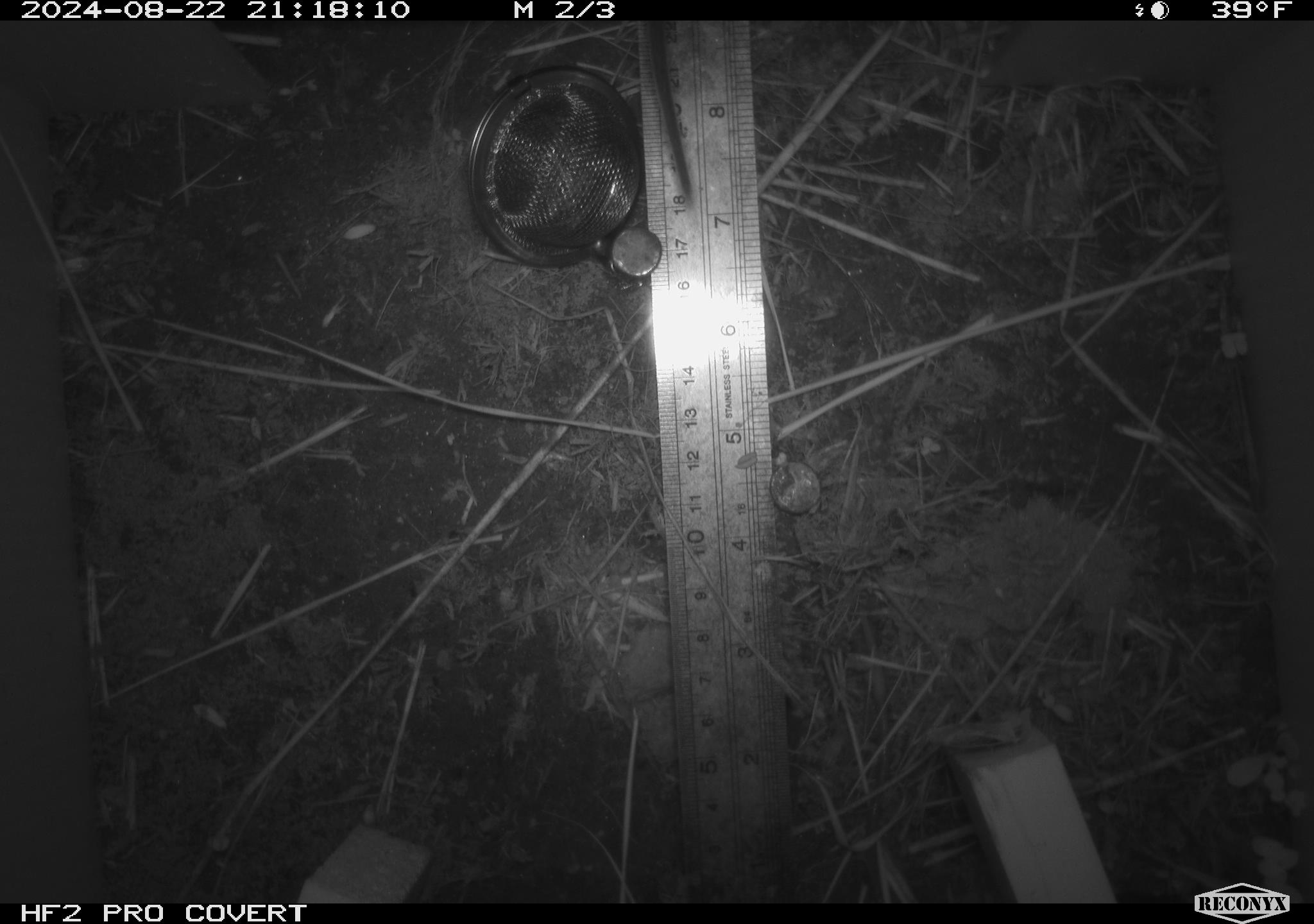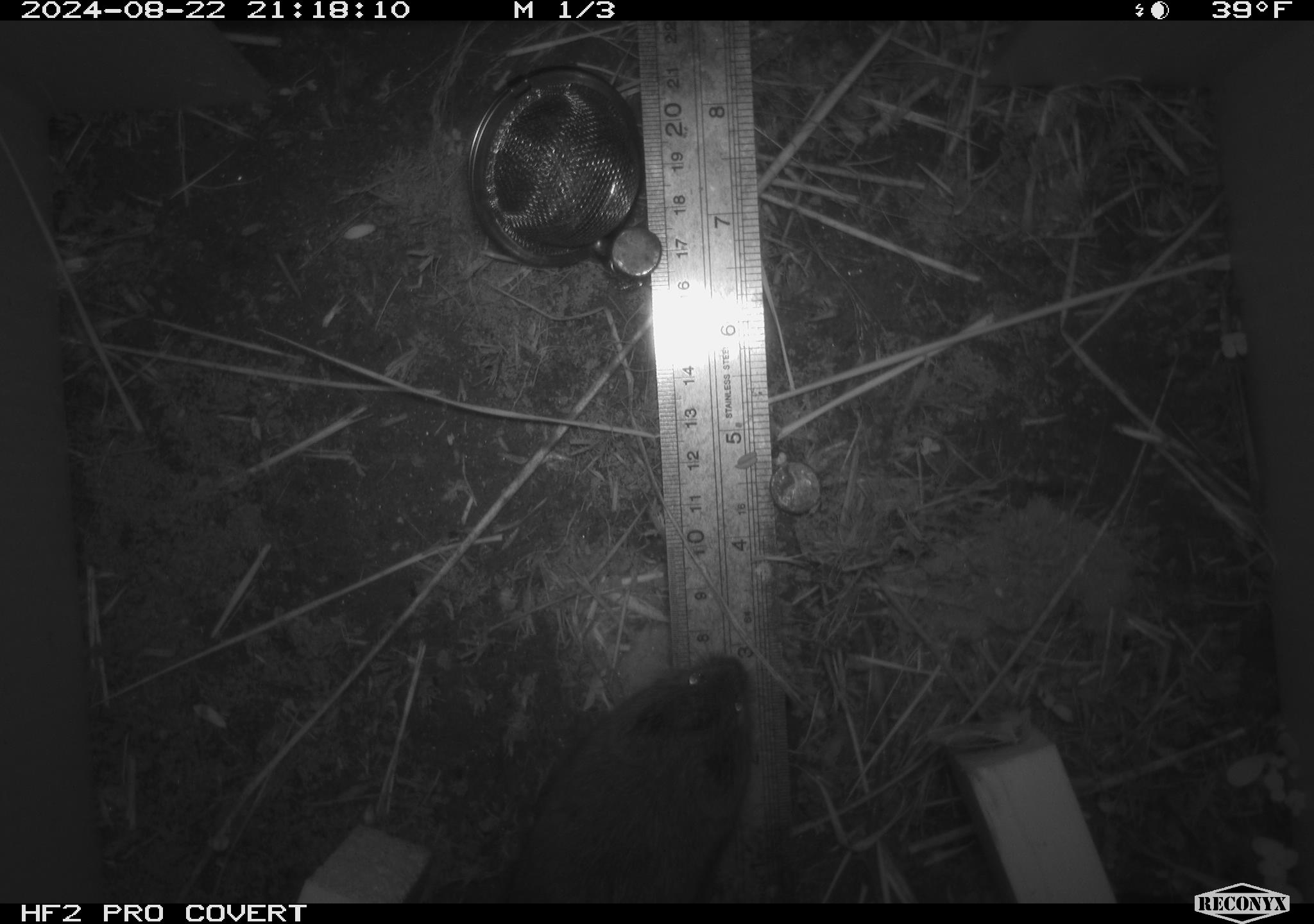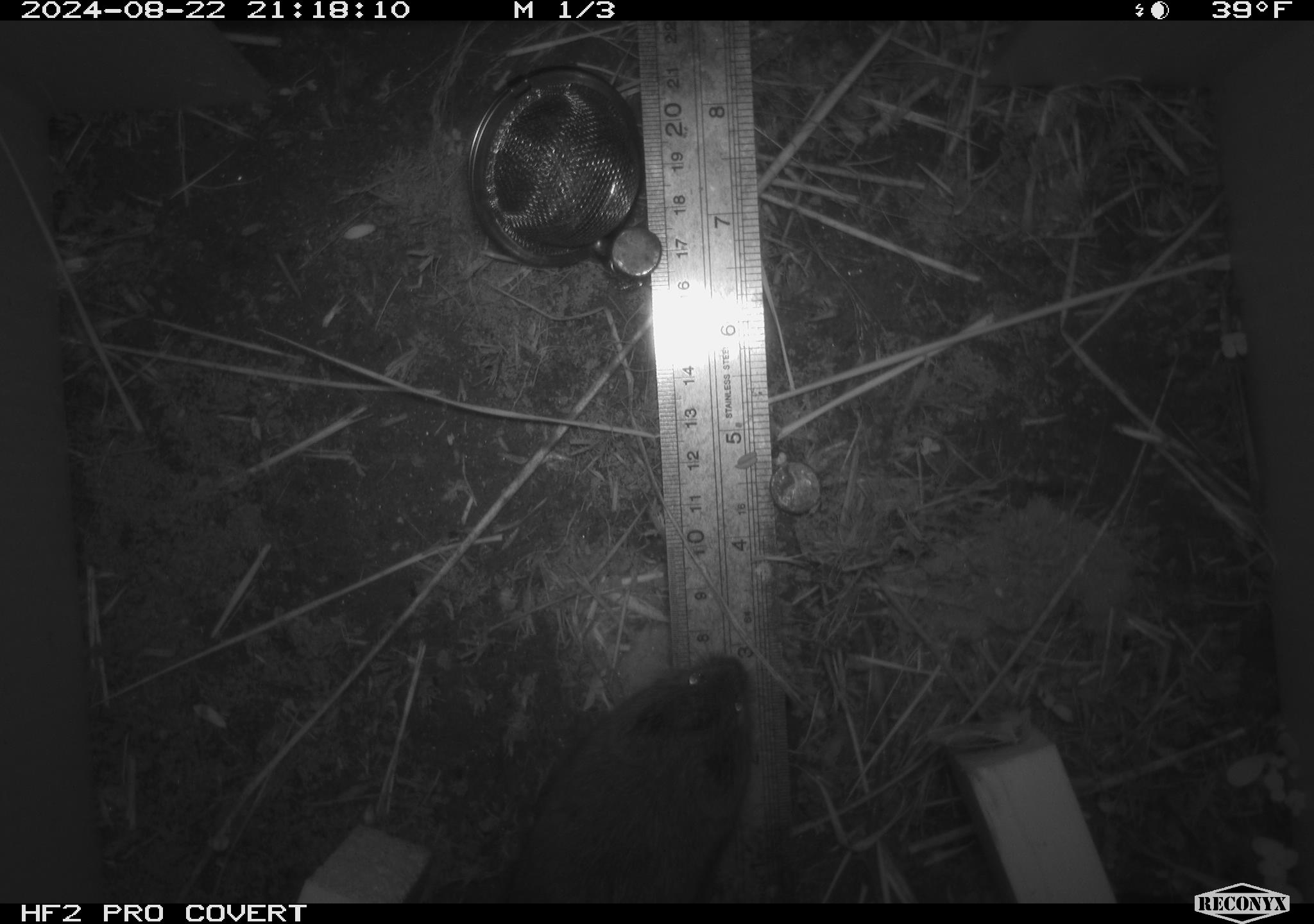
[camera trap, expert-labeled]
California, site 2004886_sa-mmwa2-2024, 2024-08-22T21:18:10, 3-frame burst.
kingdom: Animalia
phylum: Chordata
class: Mammalia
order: Rodentia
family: Cricetidae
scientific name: Arvicolinae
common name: voles, lemmings, and muskrats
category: arvicolinae subfamily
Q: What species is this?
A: Arvicolinae subfamily (voles, lemmings, and muskrats) (Arvicolinae).